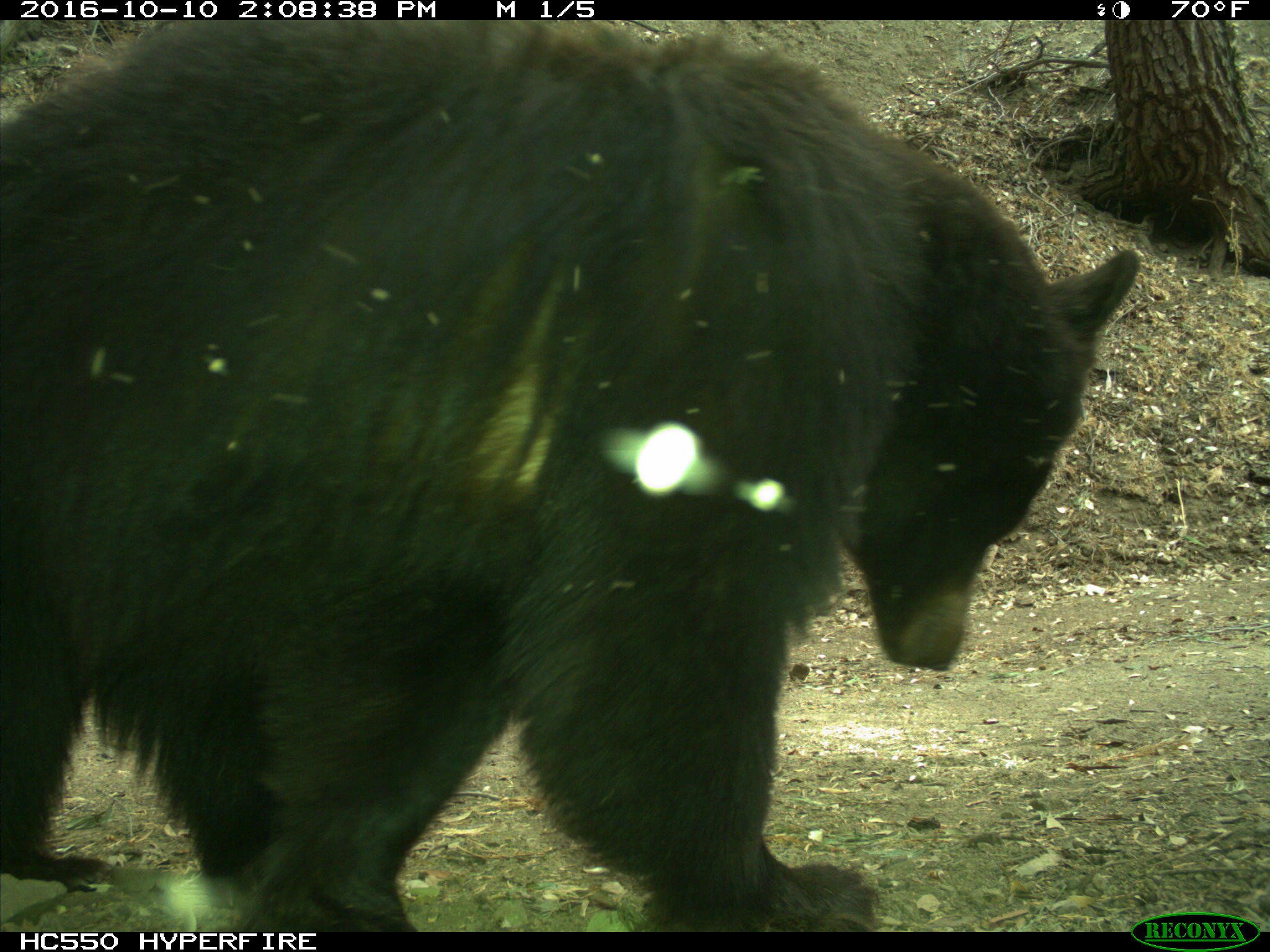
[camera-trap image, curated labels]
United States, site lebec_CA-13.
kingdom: Animalia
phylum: Chordata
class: Mammalia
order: Carnivora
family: Ursidae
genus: Ursus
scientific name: Ursus americanus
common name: american black bear